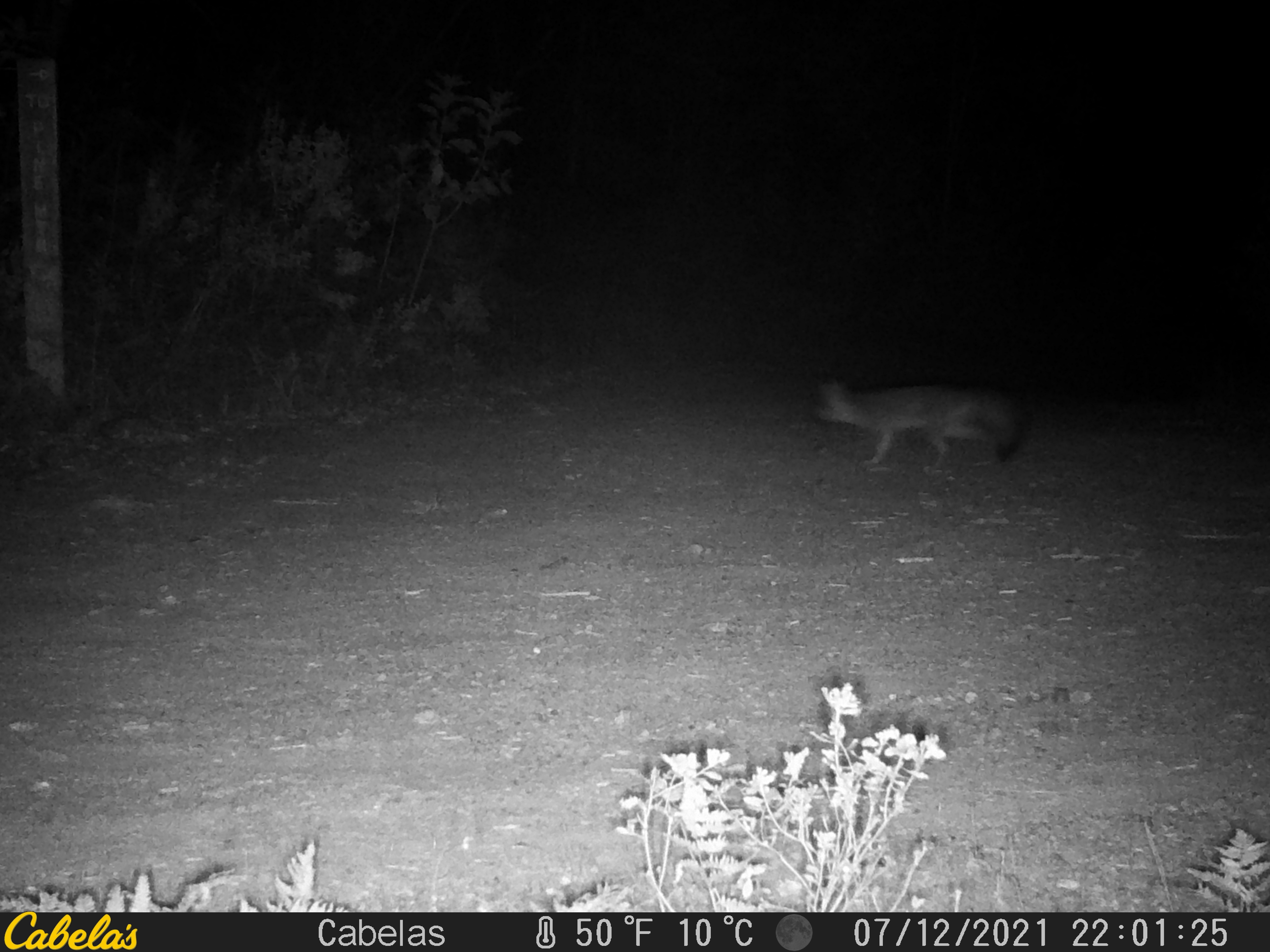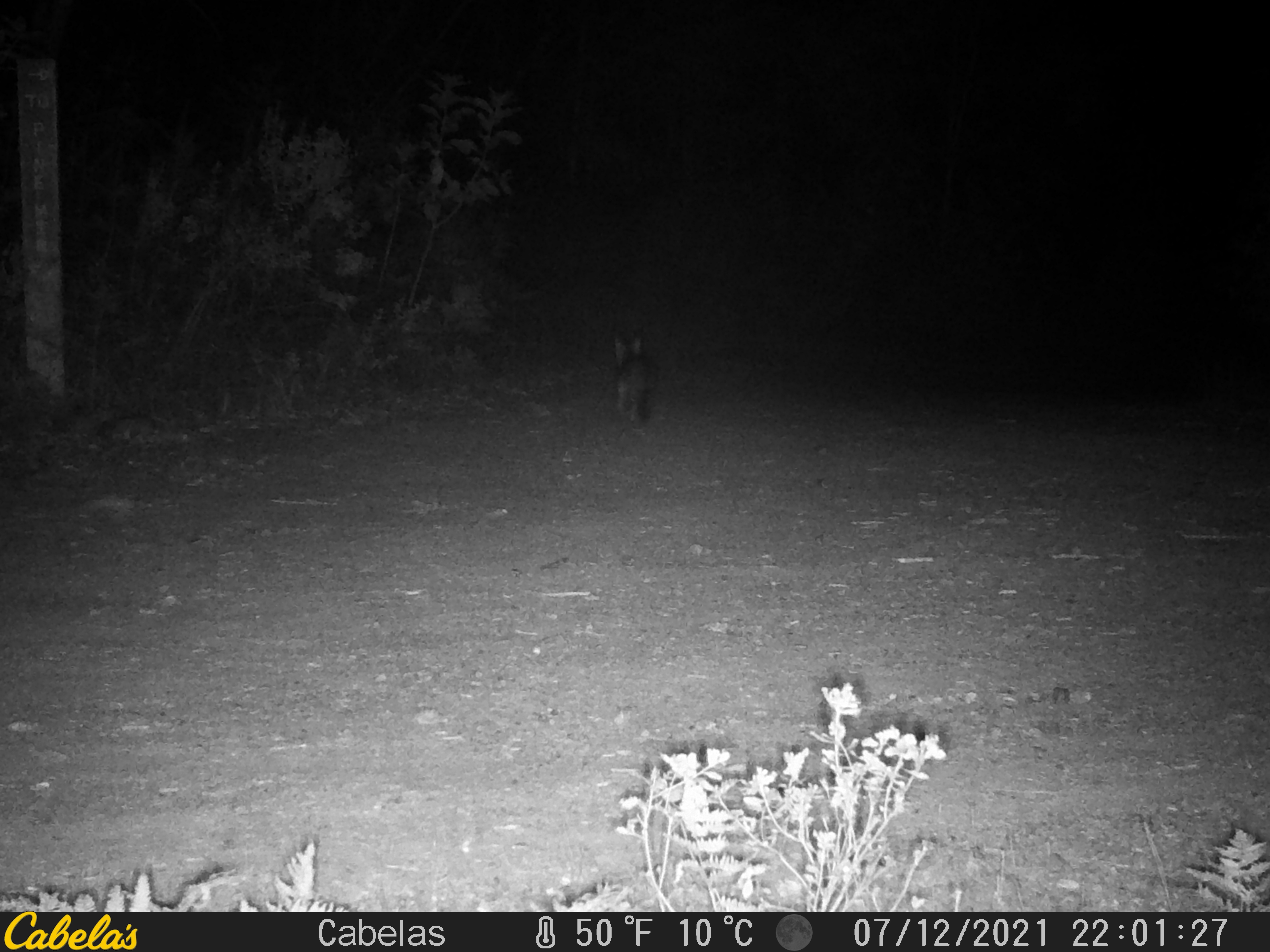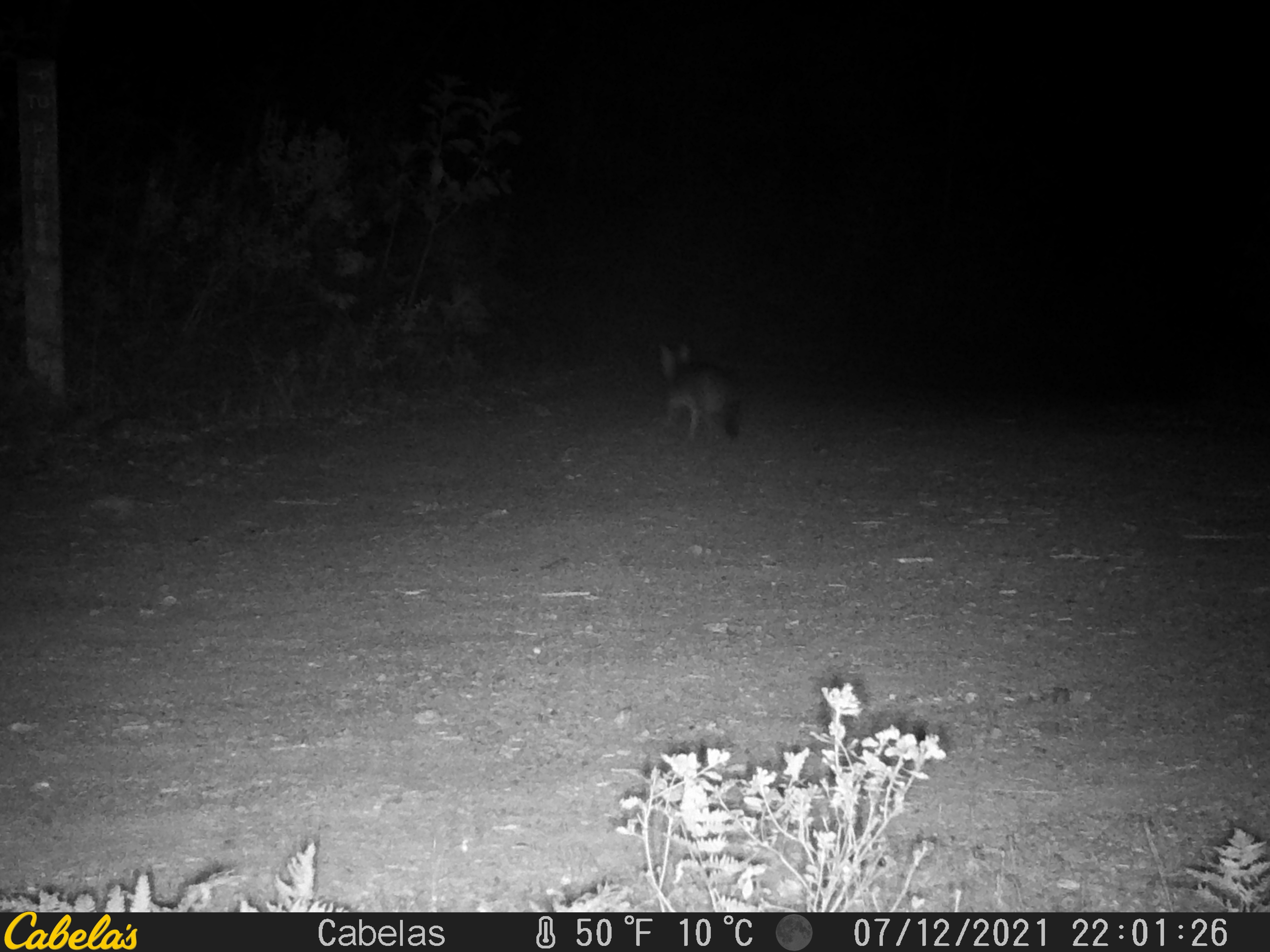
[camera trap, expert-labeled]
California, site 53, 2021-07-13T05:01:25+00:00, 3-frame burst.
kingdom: Animalia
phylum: Chordata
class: Mammalia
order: Carnivora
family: Canidae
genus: Urocyon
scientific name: Urocyon cinereoargenteus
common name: gray fox